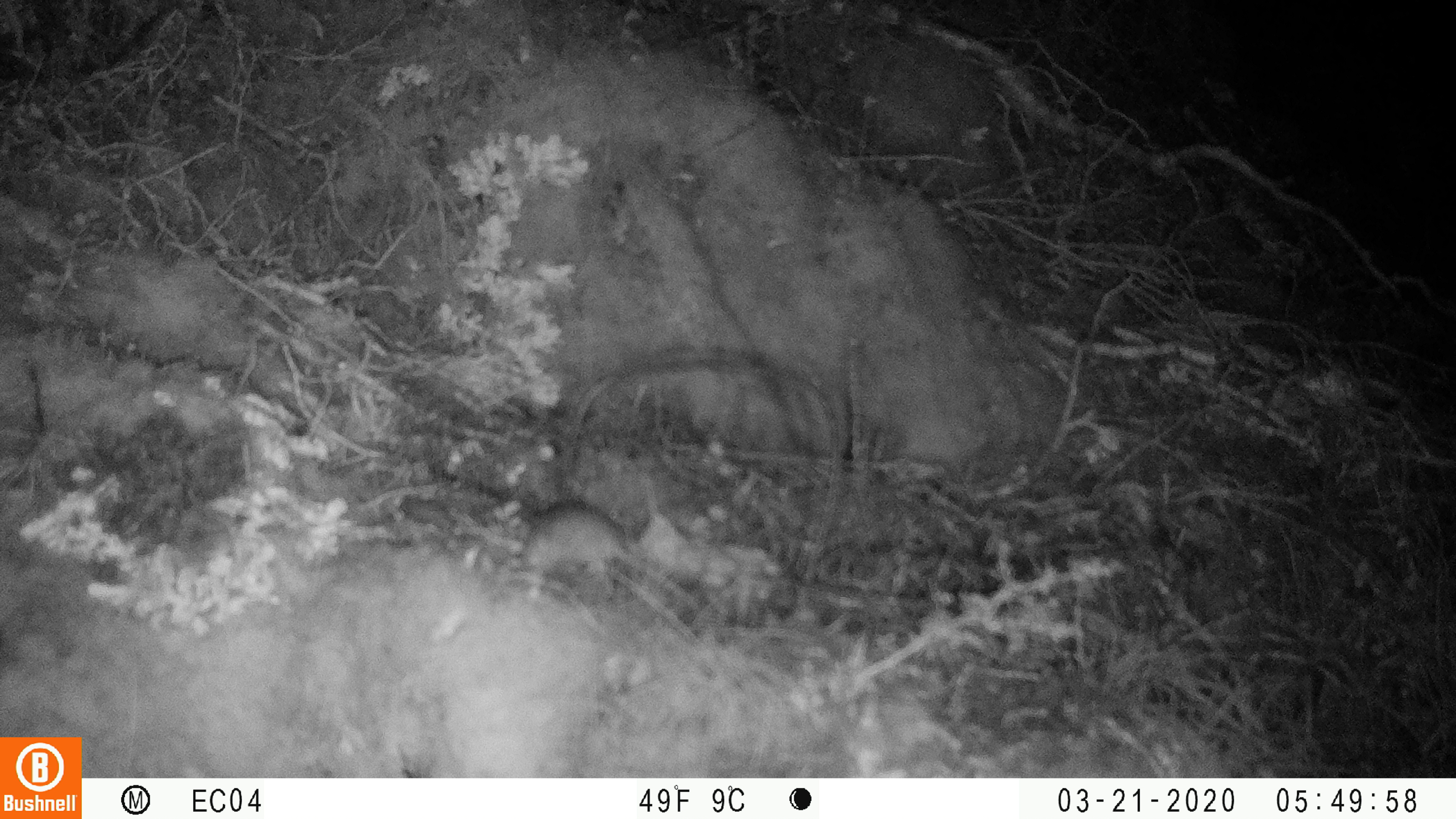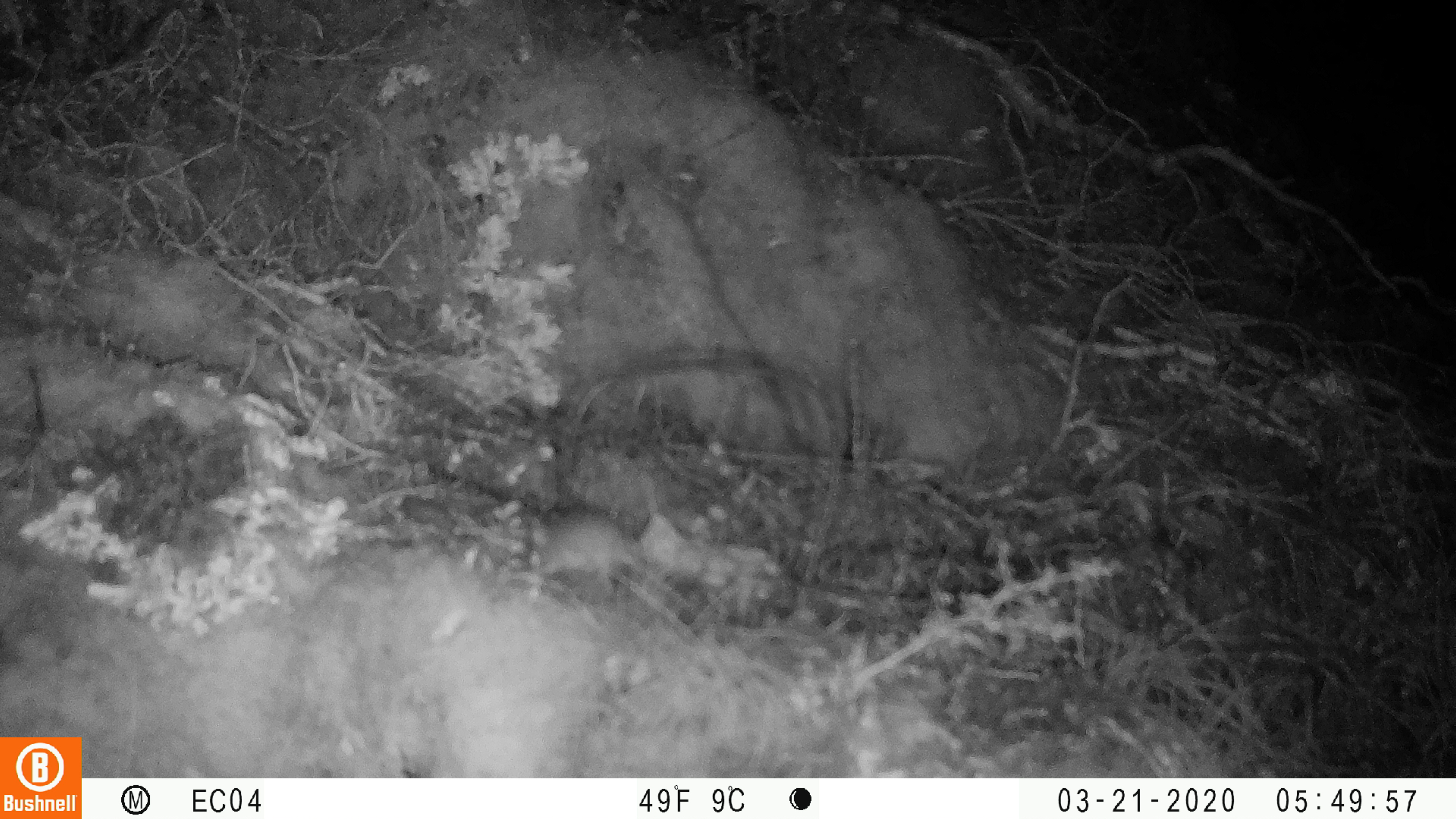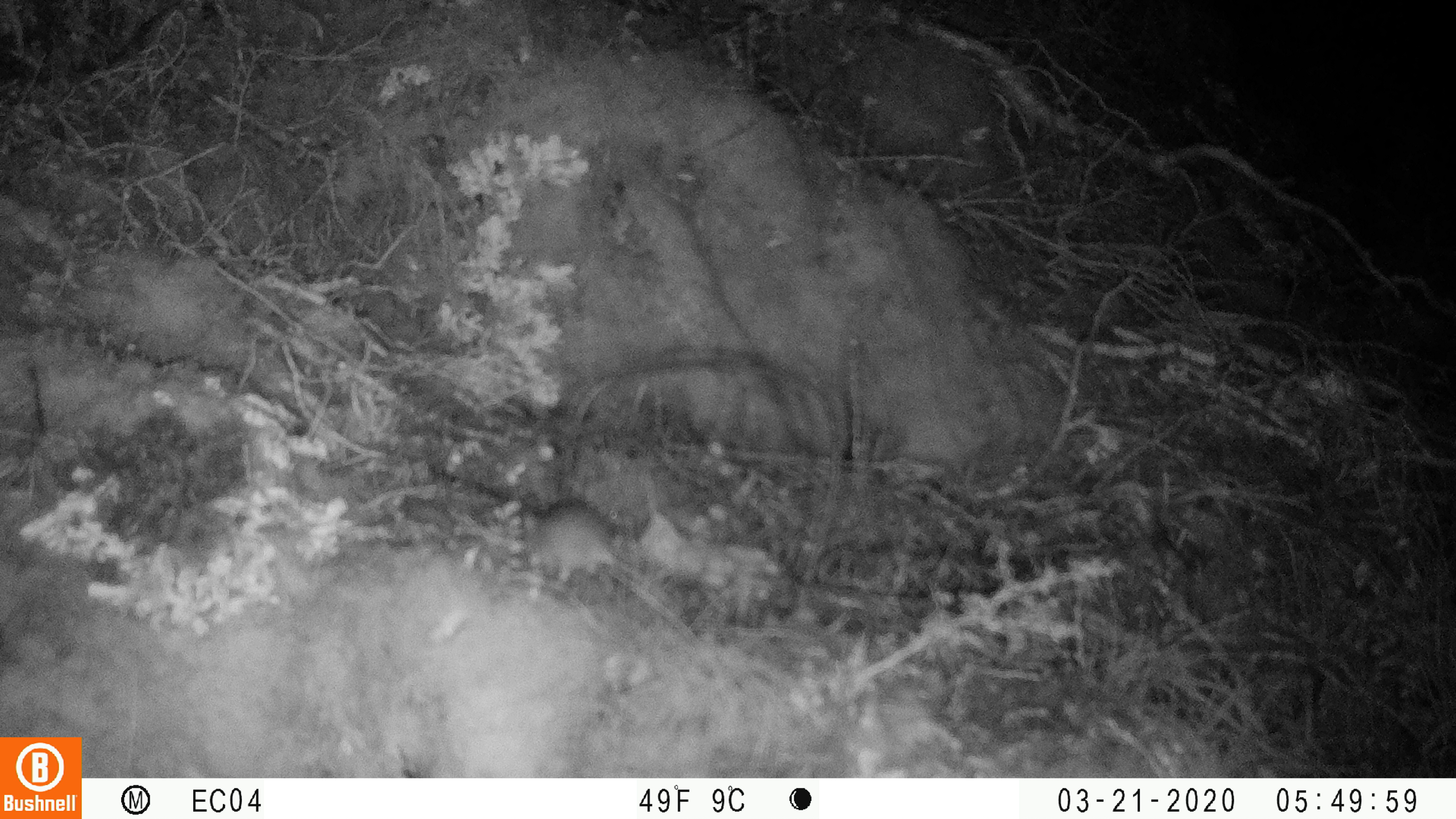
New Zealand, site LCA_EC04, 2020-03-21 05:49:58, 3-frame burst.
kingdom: Animalia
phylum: Chordata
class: Mammalia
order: Rodentia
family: Muridae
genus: Mus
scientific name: Mus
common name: mouse